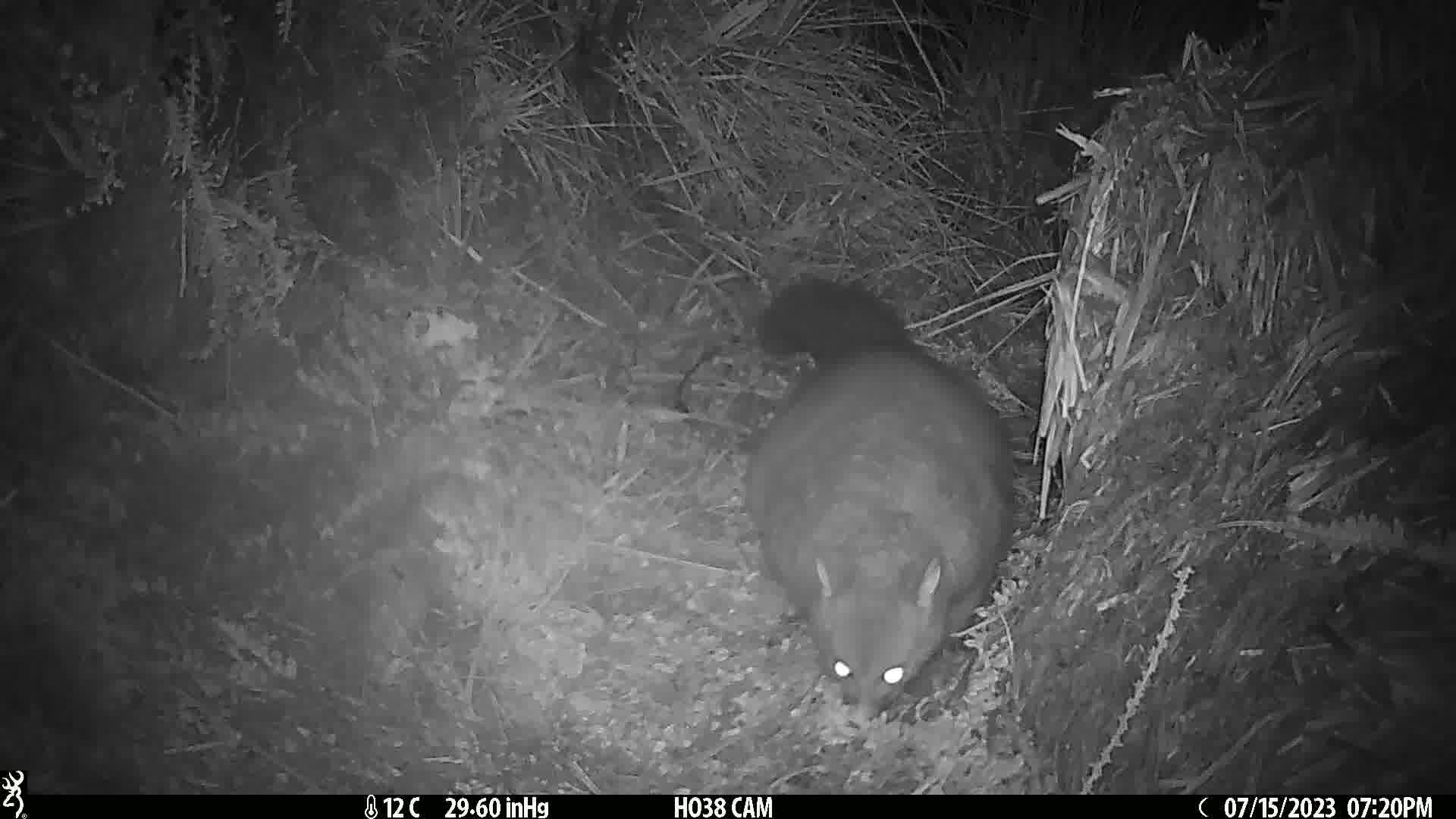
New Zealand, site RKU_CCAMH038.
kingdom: Animalia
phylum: Chordata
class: Mammalia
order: Diprotodontia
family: Phalangeridae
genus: Trichosurus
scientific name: Trichosurus vulpecula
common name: common brushtail possum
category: possum